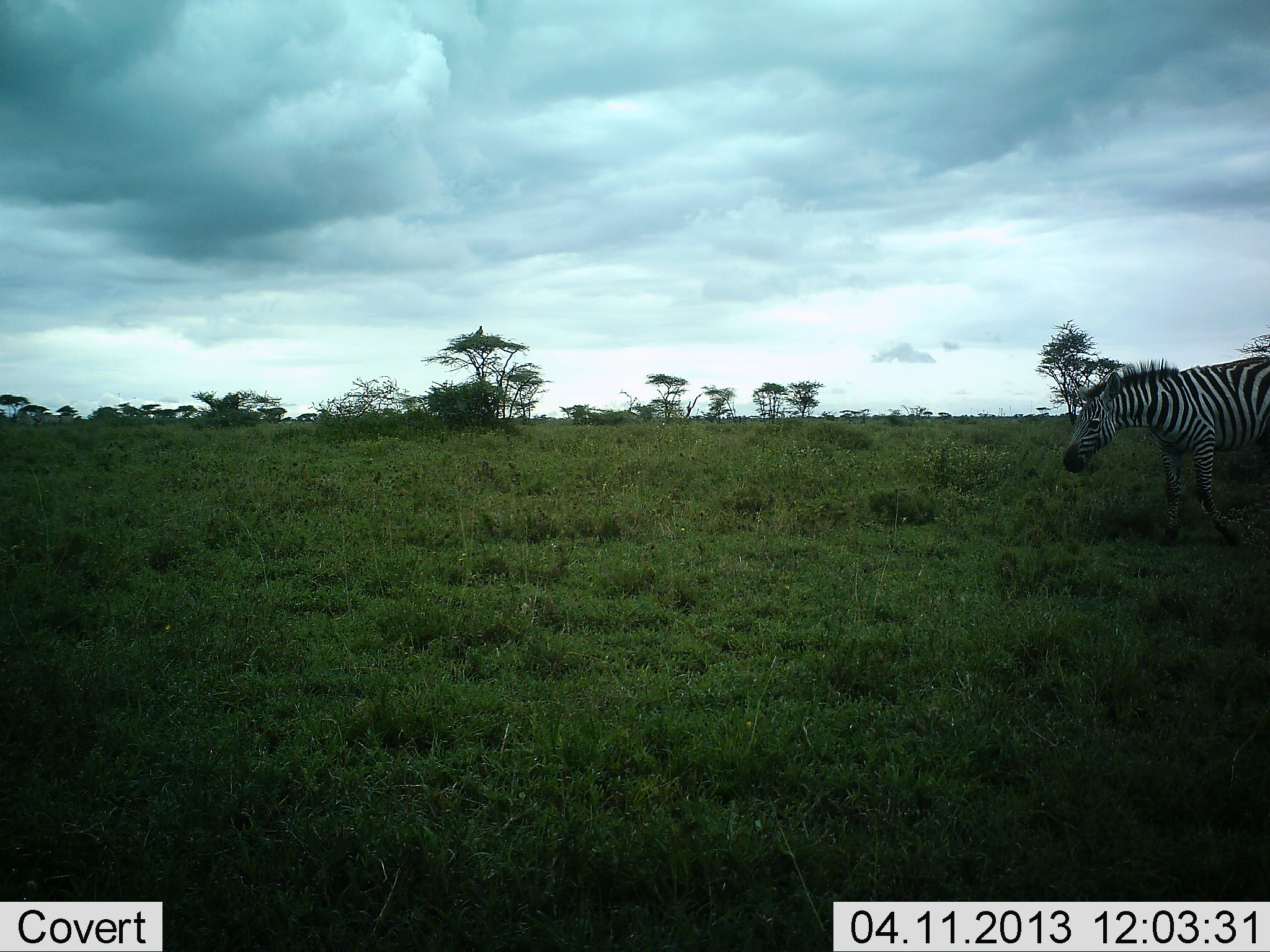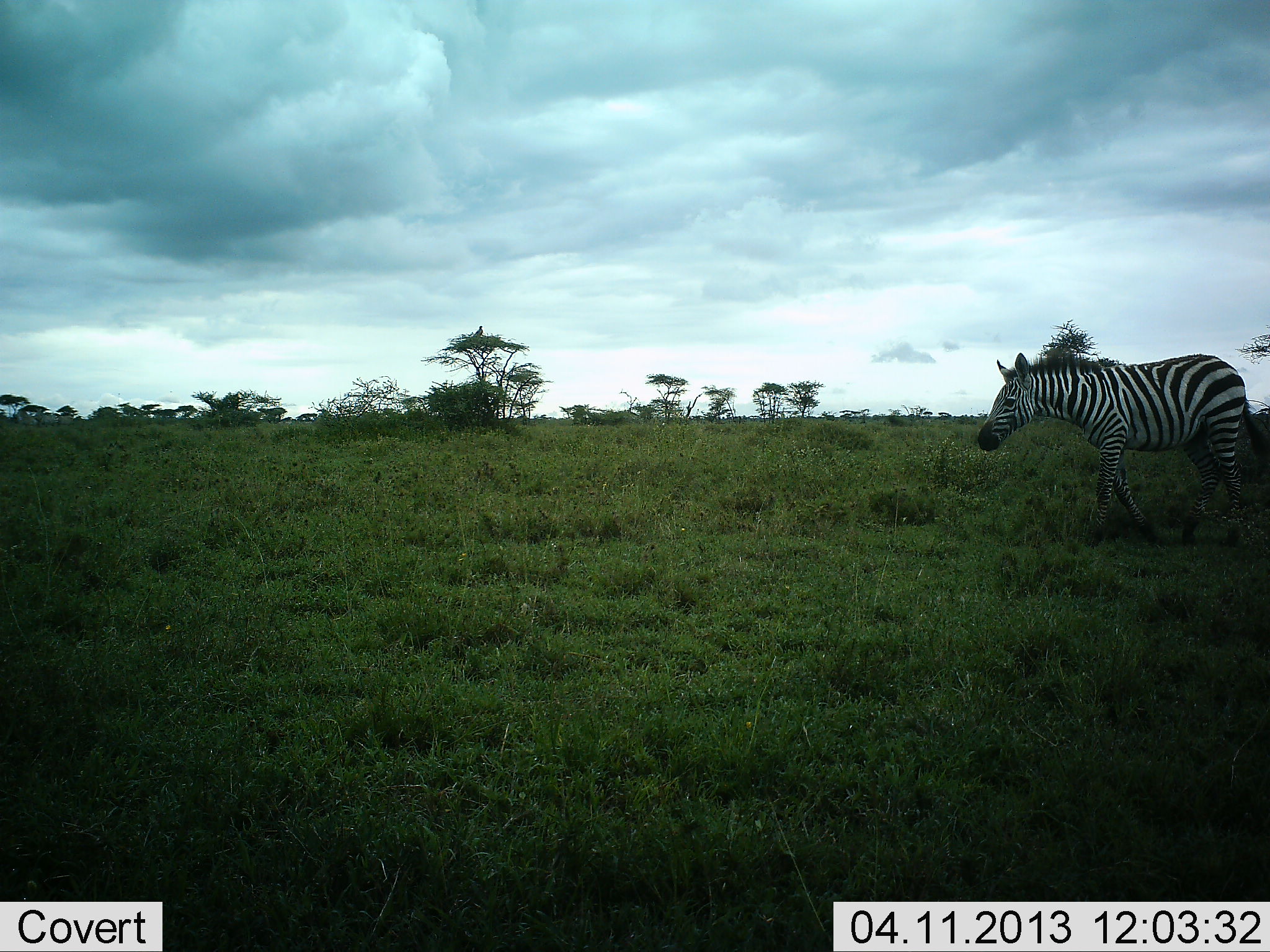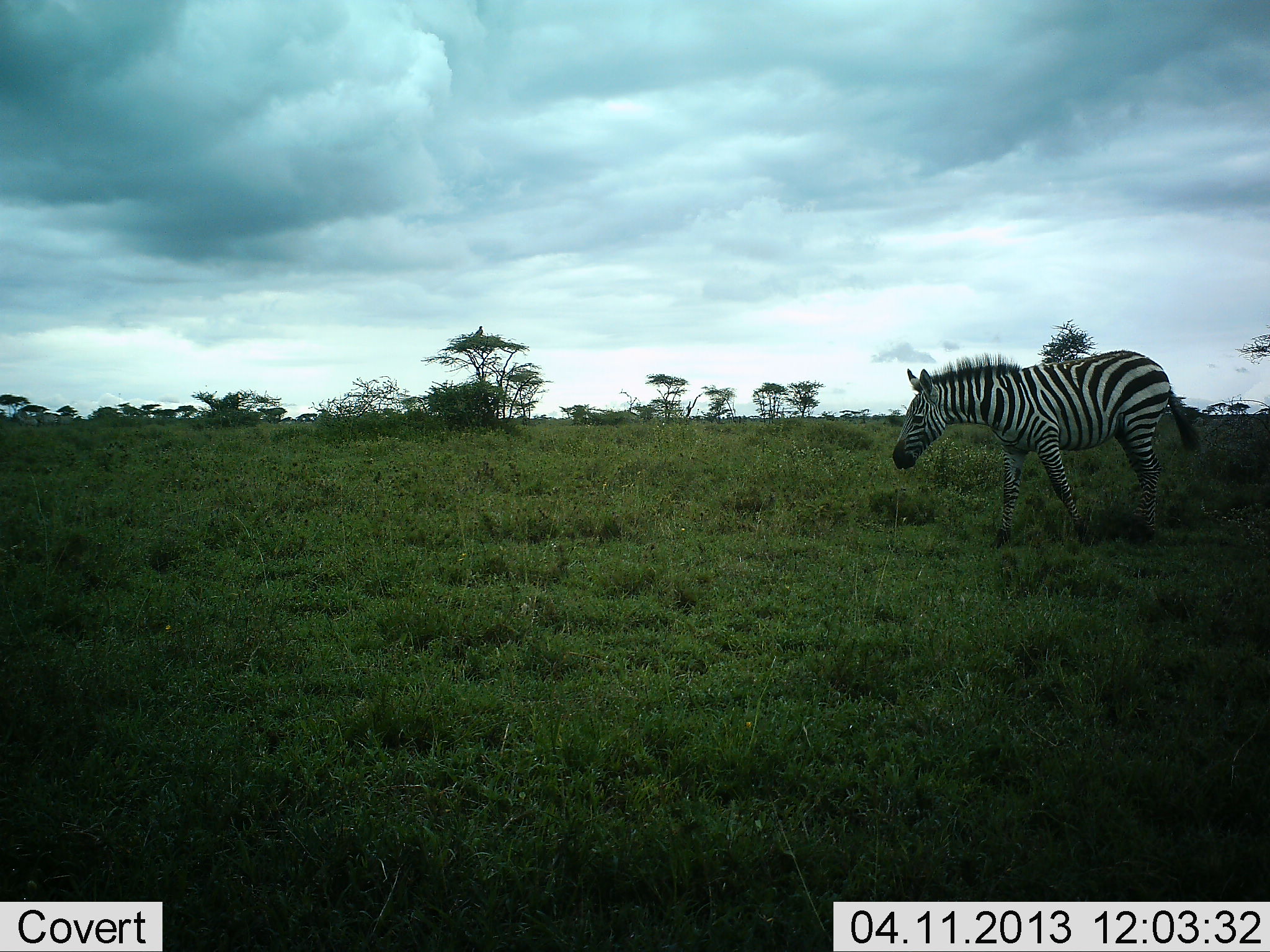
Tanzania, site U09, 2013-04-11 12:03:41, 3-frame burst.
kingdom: Animalia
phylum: Chordata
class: Mammalia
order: Perissodactyla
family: Equidae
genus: Equus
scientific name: Equus quagga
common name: plains zebra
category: zebra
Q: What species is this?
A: Zebra (plains zebra) (Equus quagga).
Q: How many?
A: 1.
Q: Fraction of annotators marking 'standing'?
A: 5%.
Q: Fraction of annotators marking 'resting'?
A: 0%.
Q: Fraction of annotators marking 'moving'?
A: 100%.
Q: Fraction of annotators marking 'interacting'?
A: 0%.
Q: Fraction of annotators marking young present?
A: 0%.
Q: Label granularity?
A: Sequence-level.